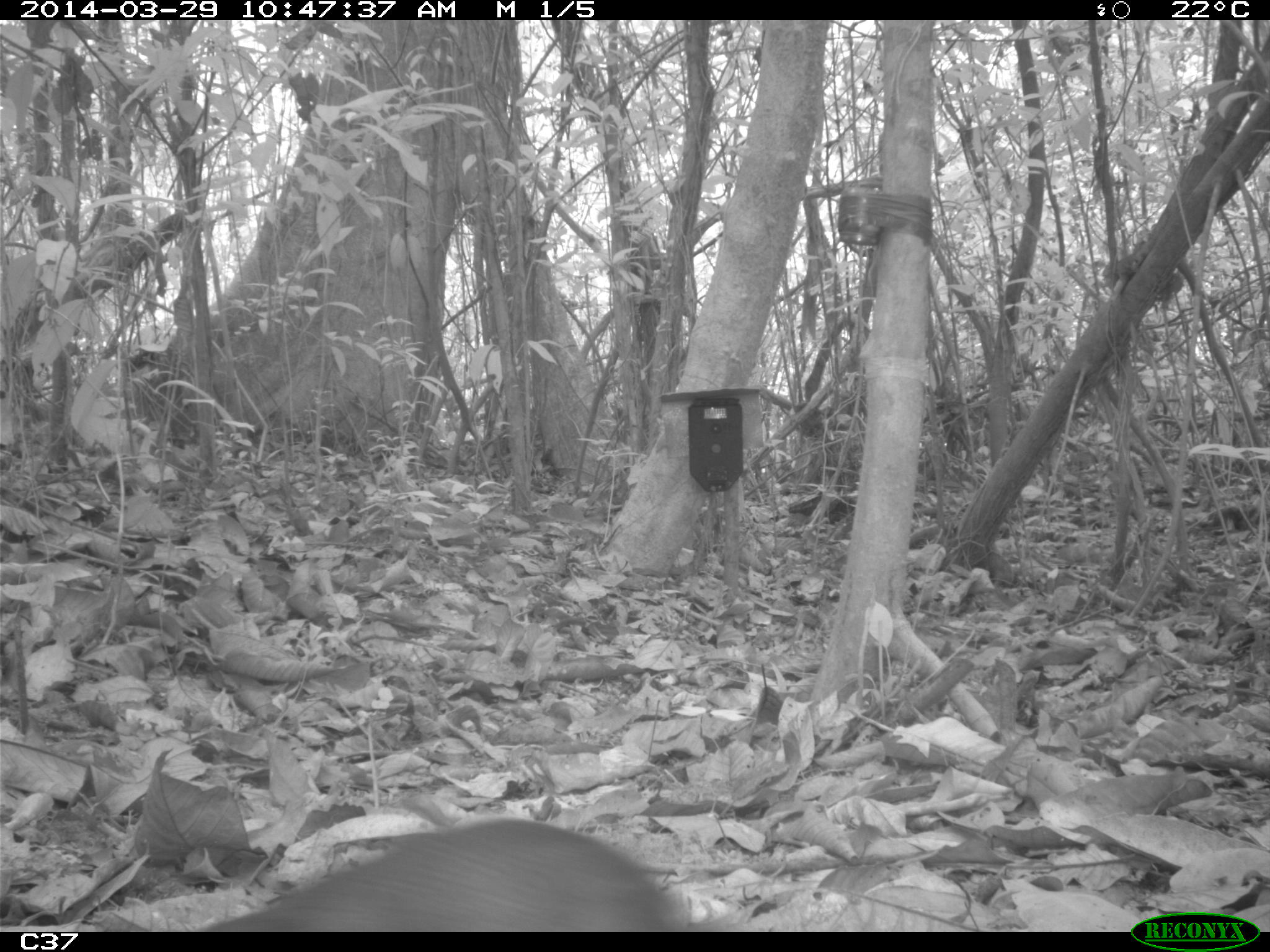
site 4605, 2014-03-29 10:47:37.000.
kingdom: Animalia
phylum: Chordata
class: Mammalia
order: Rodentia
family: Dasyproctidae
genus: Dasyprocta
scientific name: Dasyprocta leporina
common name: red-rumped agouti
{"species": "Dasyprocta leporina (red-rumped agouti)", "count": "1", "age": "adult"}